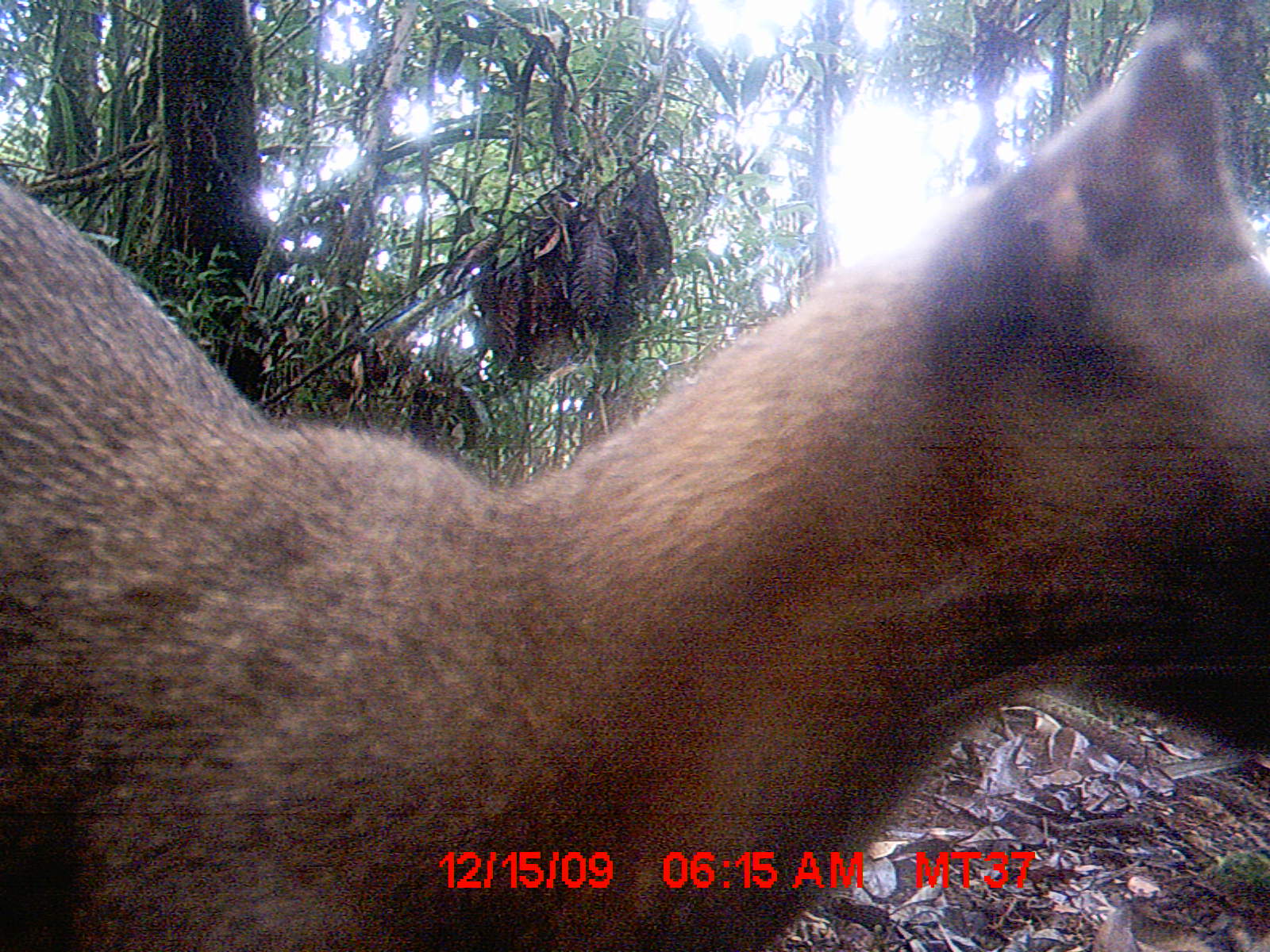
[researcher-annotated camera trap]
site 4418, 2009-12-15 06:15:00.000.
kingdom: Animalia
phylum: Chordata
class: Mammalia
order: Carnivora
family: Eupleridae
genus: Cryptoprocta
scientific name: Cryptoprocta ferox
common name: fossa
Cryptoprocta ferox (fossa), count 1.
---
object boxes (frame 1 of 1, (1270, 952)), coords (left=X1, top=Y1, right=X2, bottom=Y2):
cryptoprocta ferox: (left=2, top=8, right=1267, bottom=947)